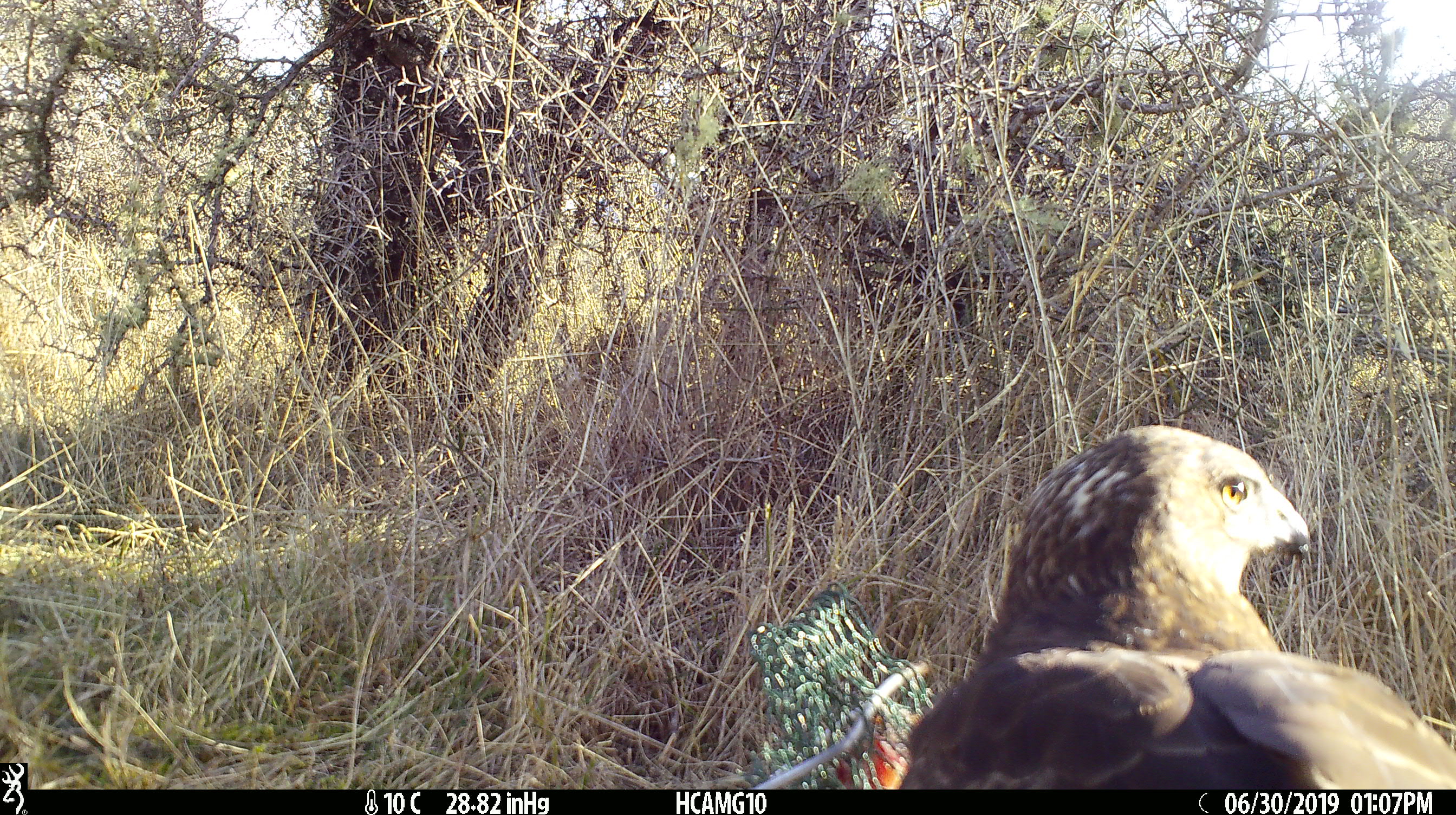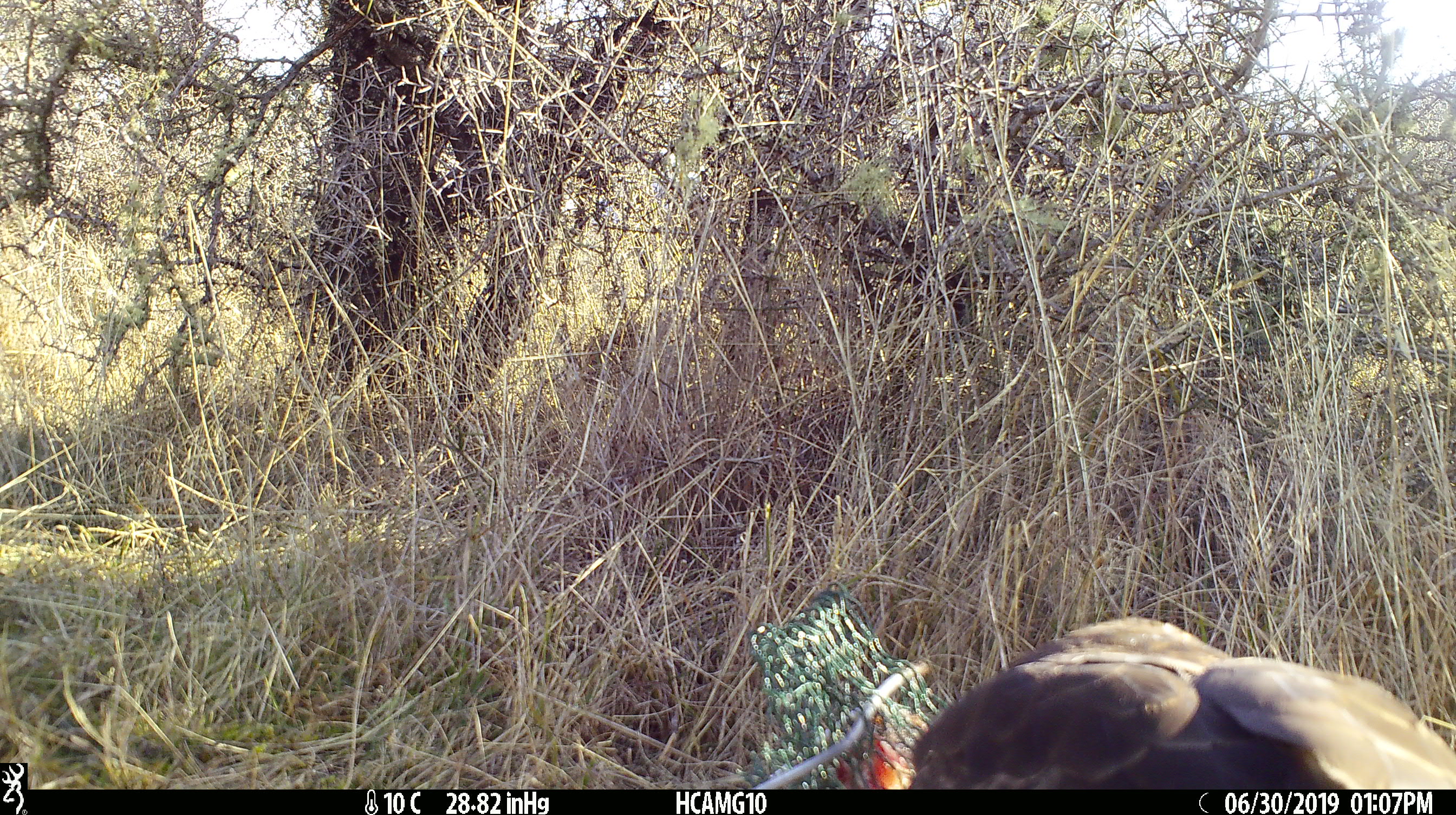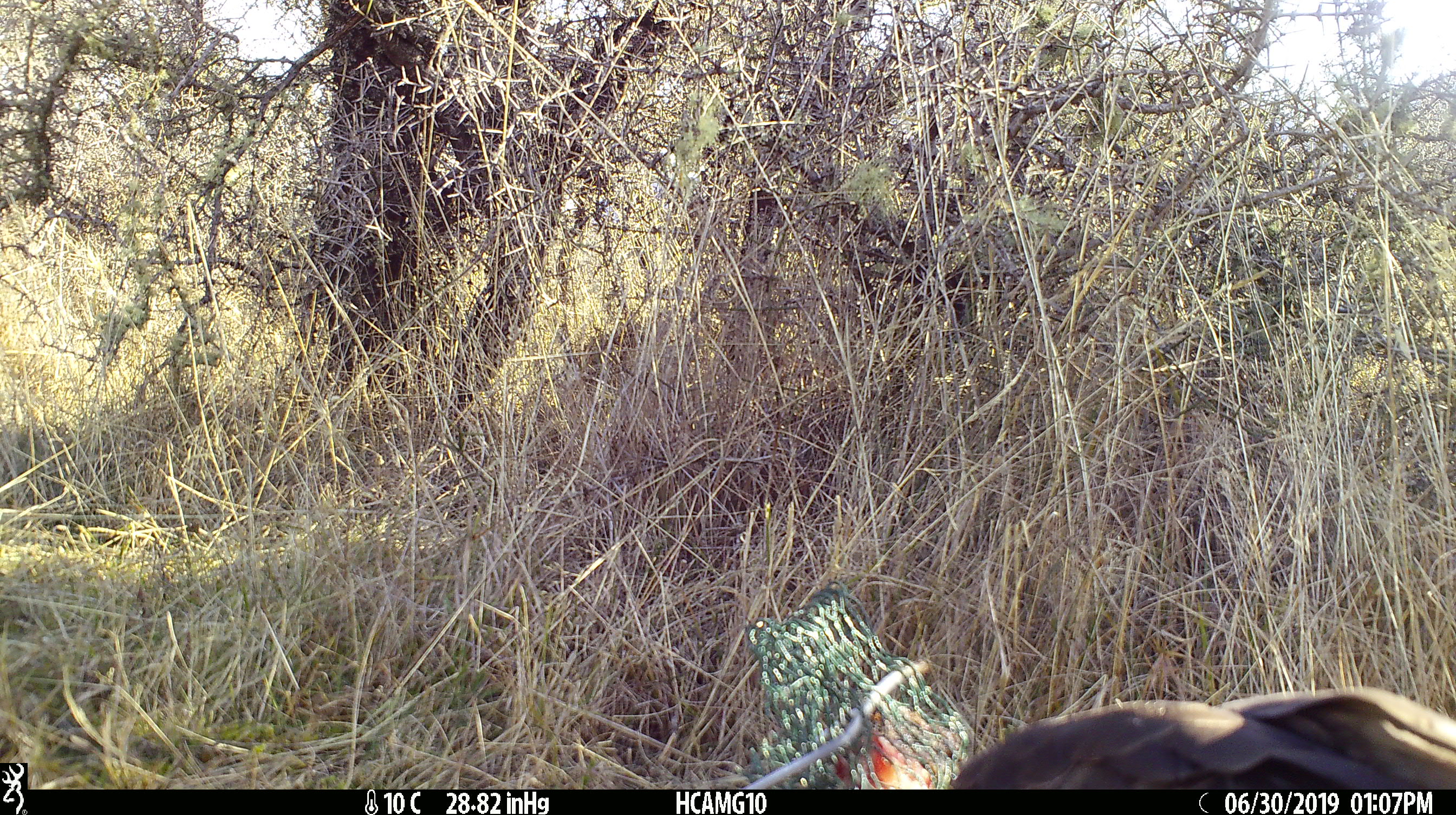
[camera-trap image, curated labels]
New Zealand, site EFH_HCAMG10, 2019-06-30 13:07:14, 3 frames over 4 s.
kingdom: Animalia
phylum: Chordata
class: Aves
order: Accipitriformes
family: Accipitridae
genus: Circus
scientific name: Circus approximans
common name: swamp harrier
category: harrier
Harrier (swamp harrier) (Circus approximans).